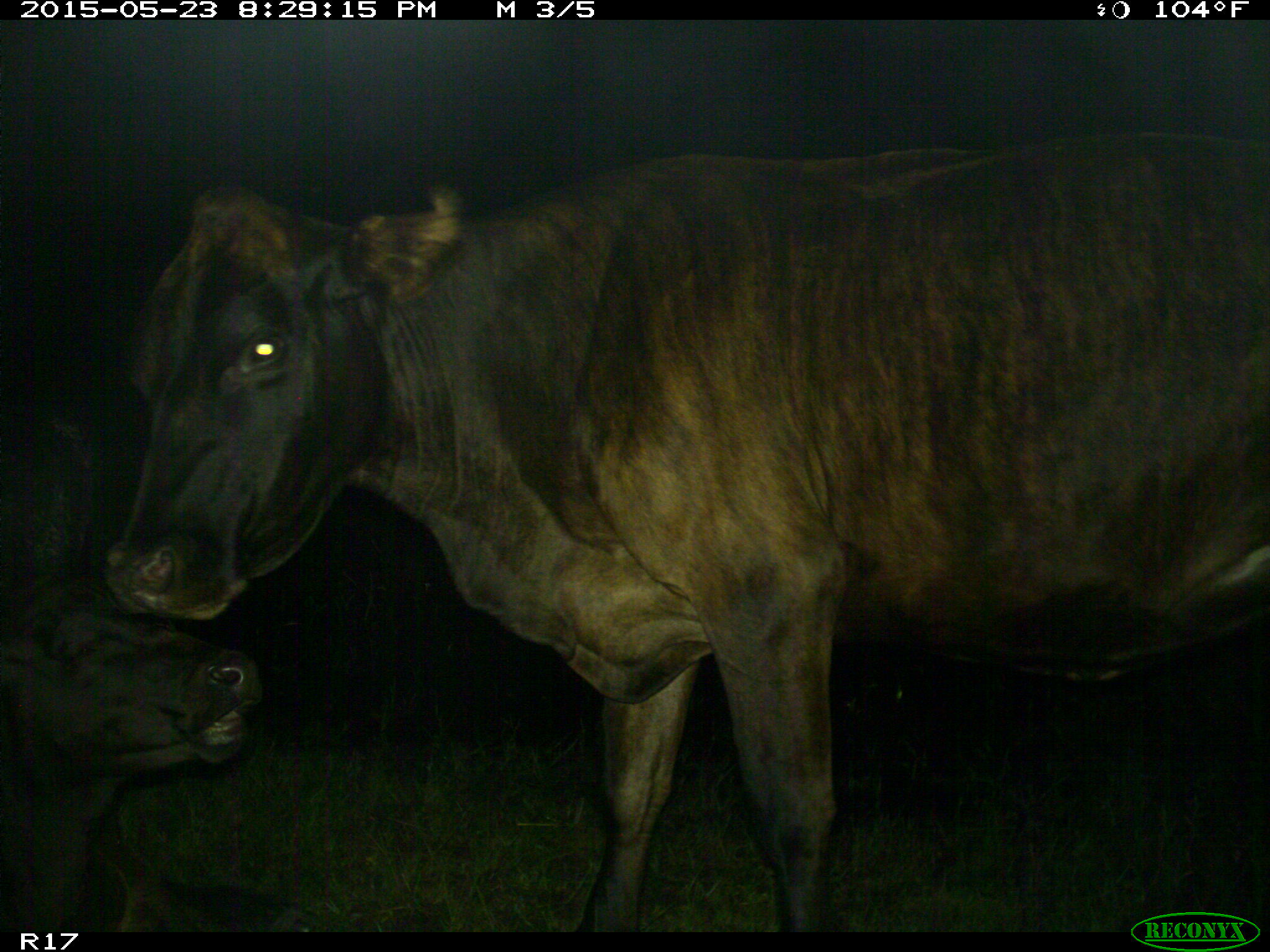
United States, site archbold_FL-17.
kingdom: Animalia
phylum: Chordata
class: Mammalia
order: Artiodactyla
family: Bovidae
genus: Bos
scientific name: Bos taurus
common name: domestic cow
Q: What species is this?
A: Bos taurus (domestic cow).